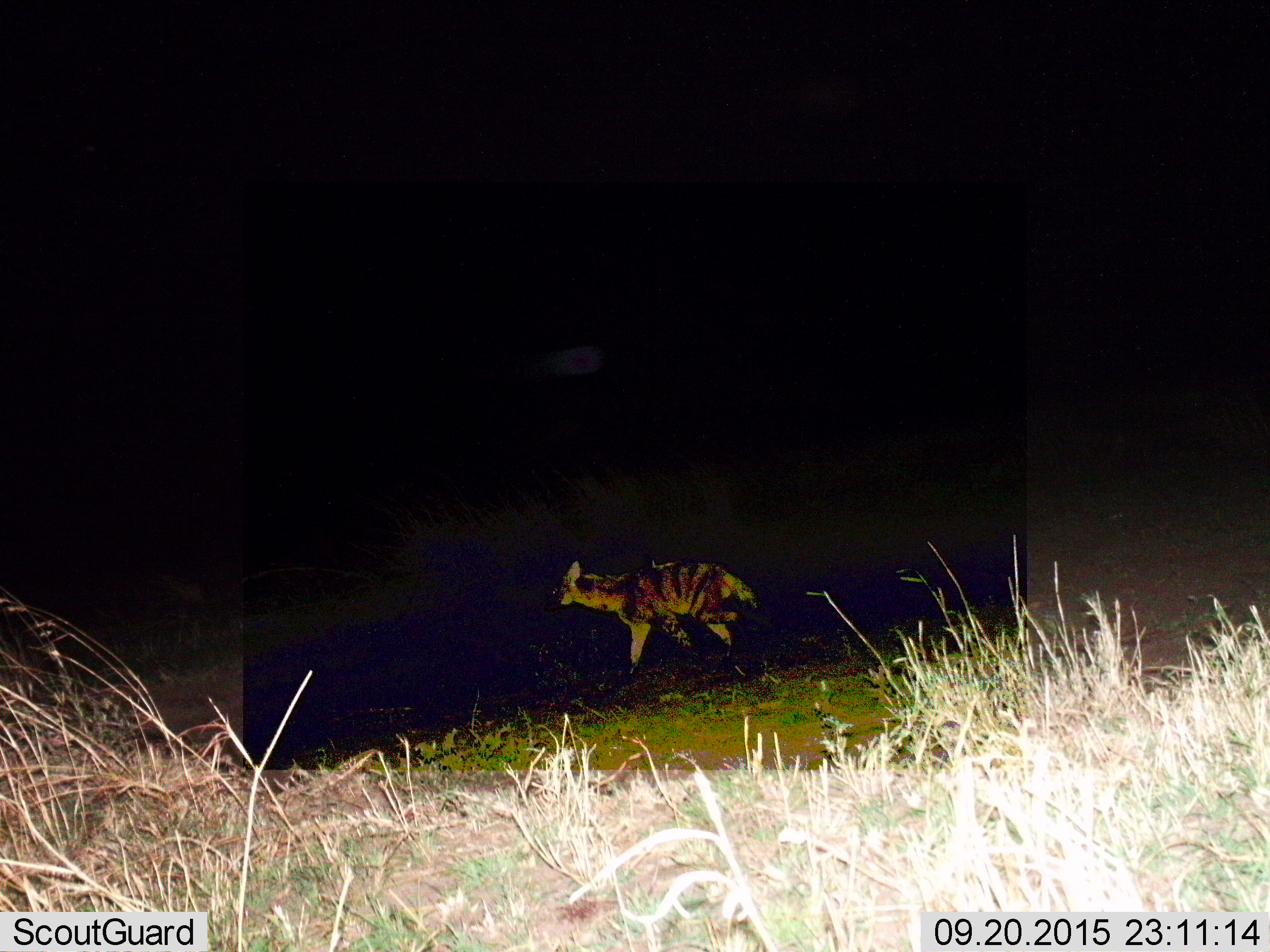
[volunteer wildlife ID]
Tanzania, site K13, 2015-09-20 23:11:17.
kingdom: Animalia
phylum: Chordata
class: Mammalia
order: Carnivora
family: Hyaenidae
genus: Hyaena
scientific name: Hyaena hyaena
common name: striped hyena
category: hyenastriped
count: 1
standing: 38%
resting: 0%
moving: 62%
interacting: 0%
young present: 0%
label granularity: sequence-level